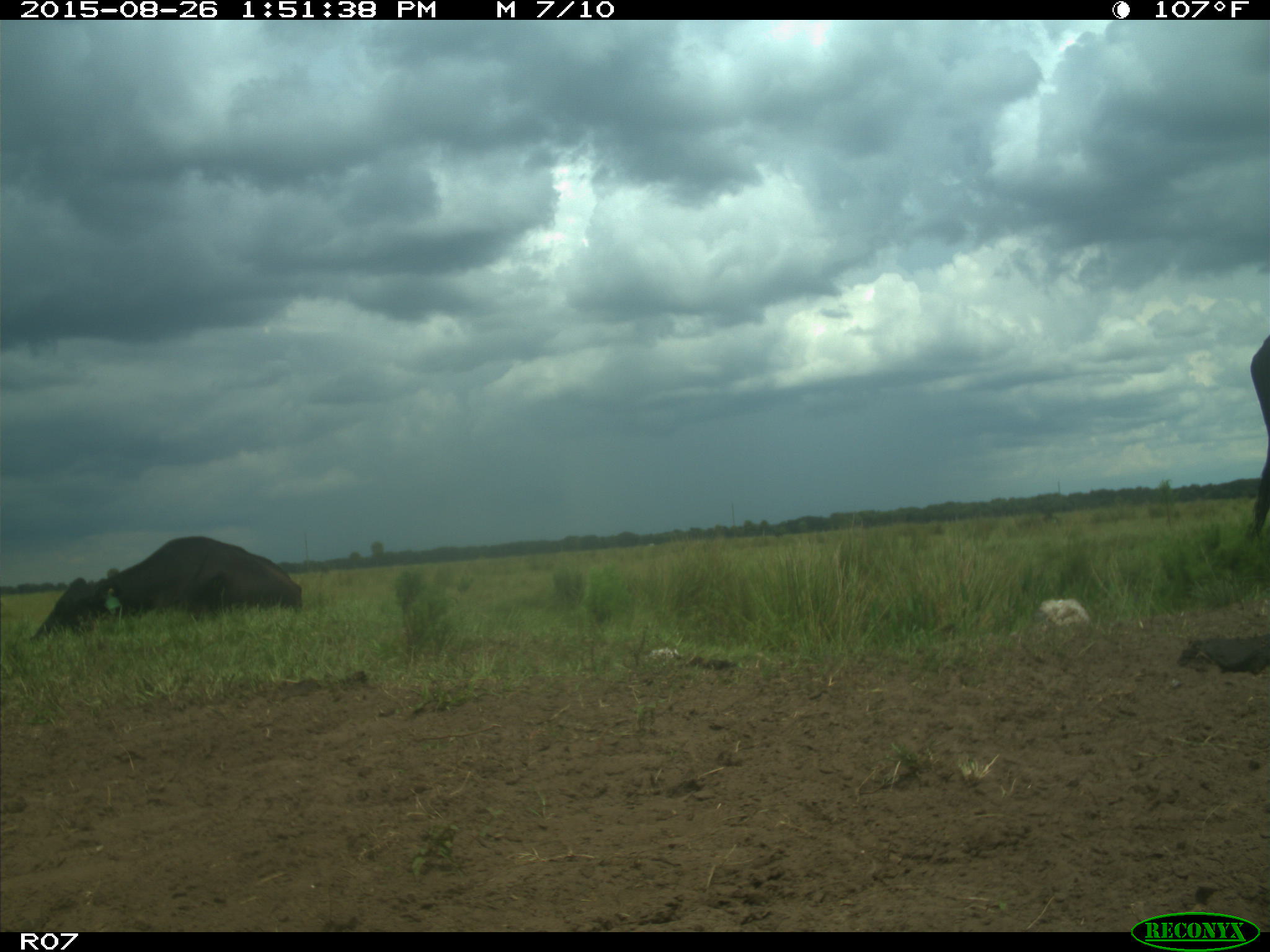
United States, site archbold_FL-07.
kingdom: Animalia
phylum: Chordata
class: Mammalia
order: Artiodactyla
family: Bovidae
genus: Bos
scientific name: Bos taurus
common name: domestic cow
Bos taurus (domestic cow).